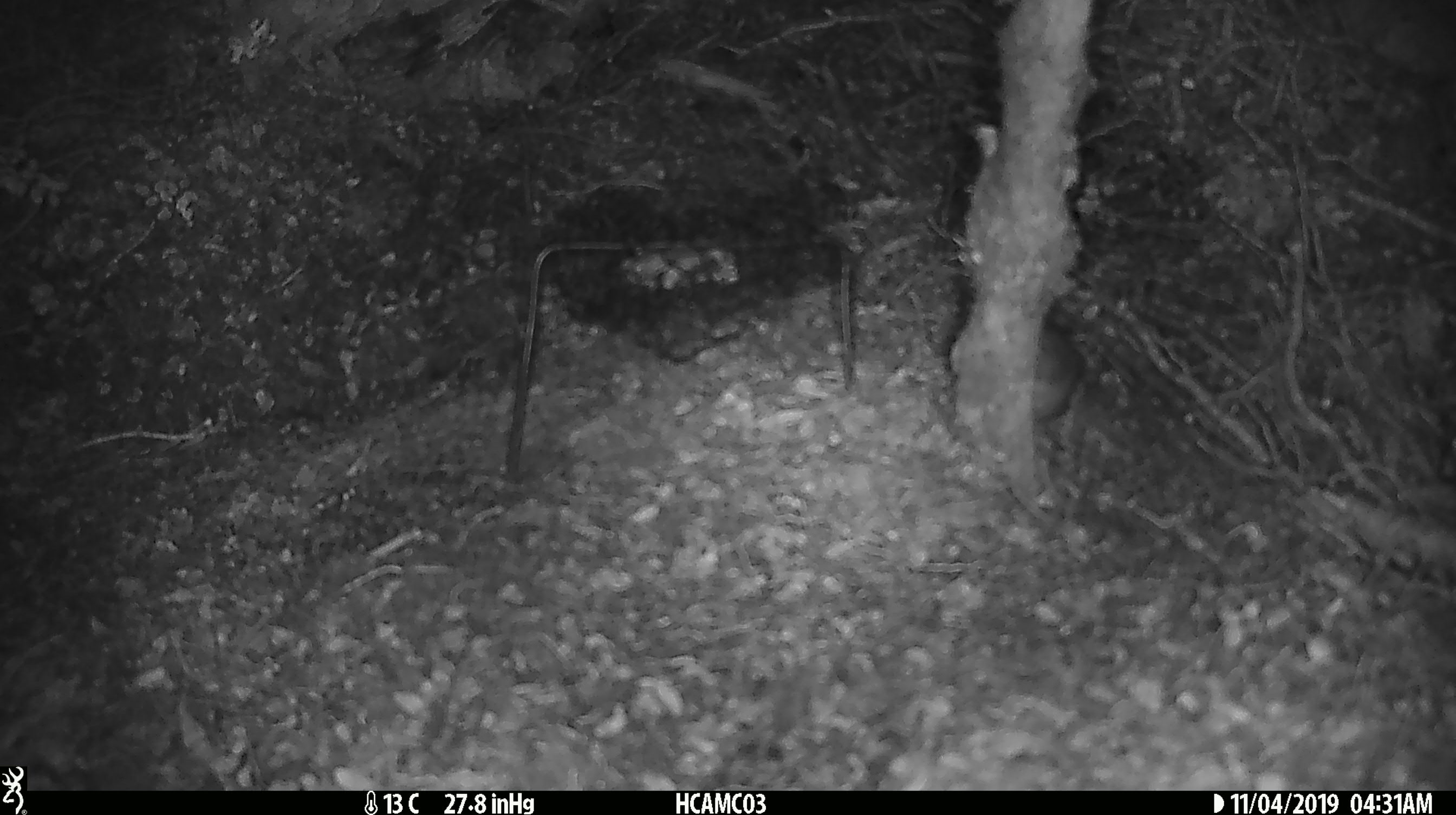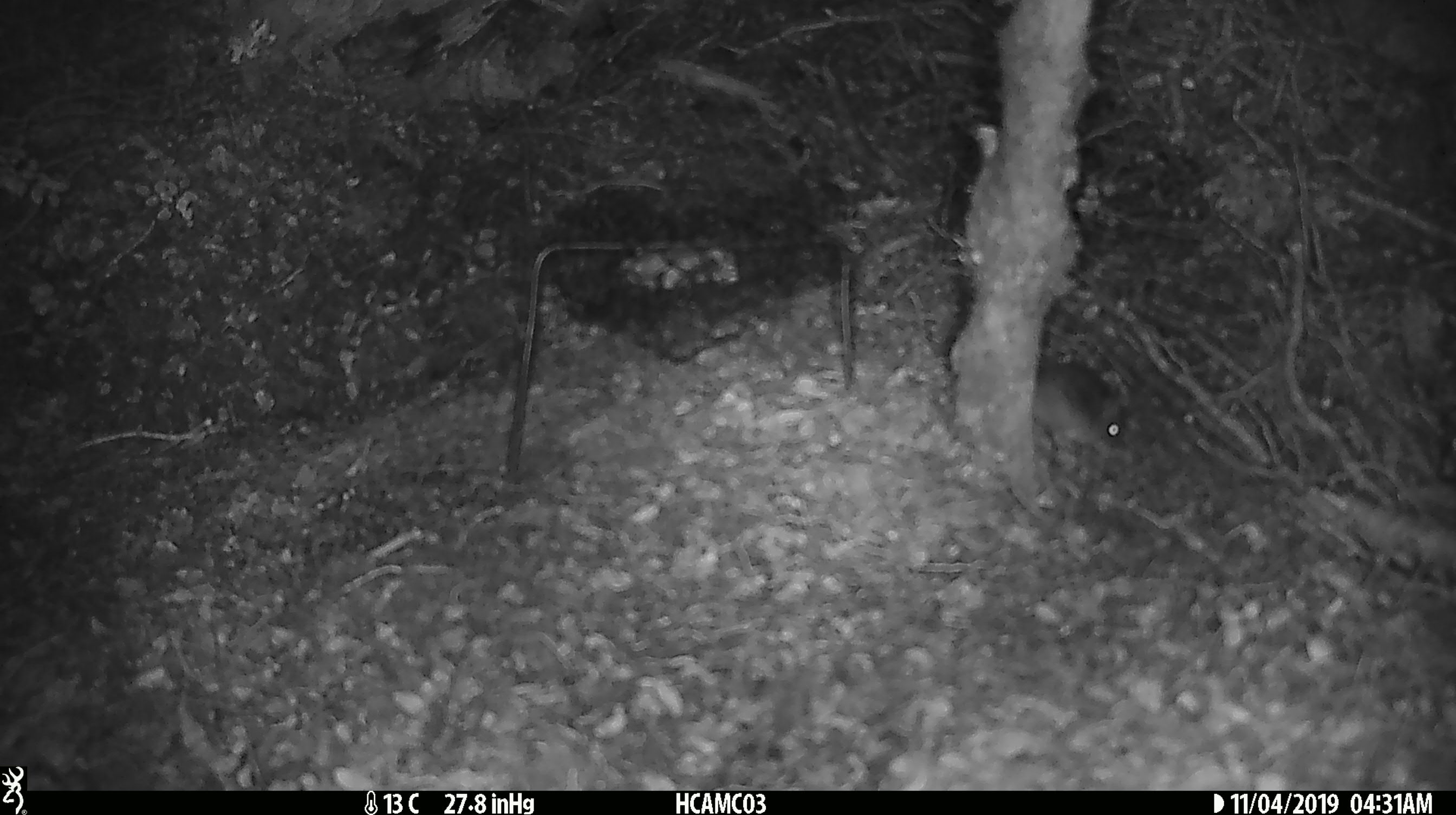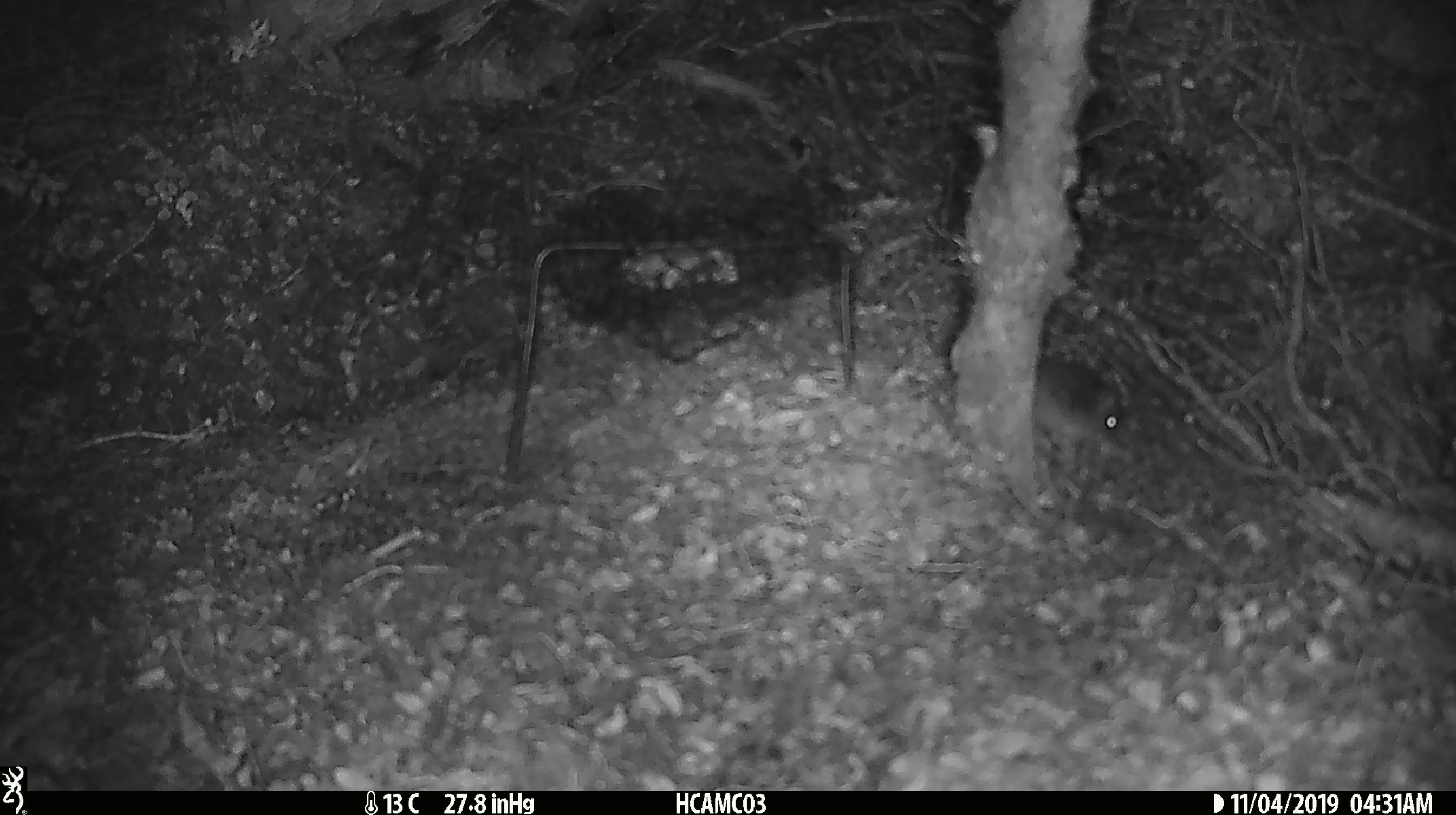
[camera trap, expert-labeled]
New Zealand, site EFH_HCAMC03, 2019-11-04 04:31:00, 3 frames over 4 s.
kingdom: Animalia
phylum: Chordata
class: Mammalia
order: Rodentia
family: Muridae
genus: Mus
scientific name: Mus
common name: mouse